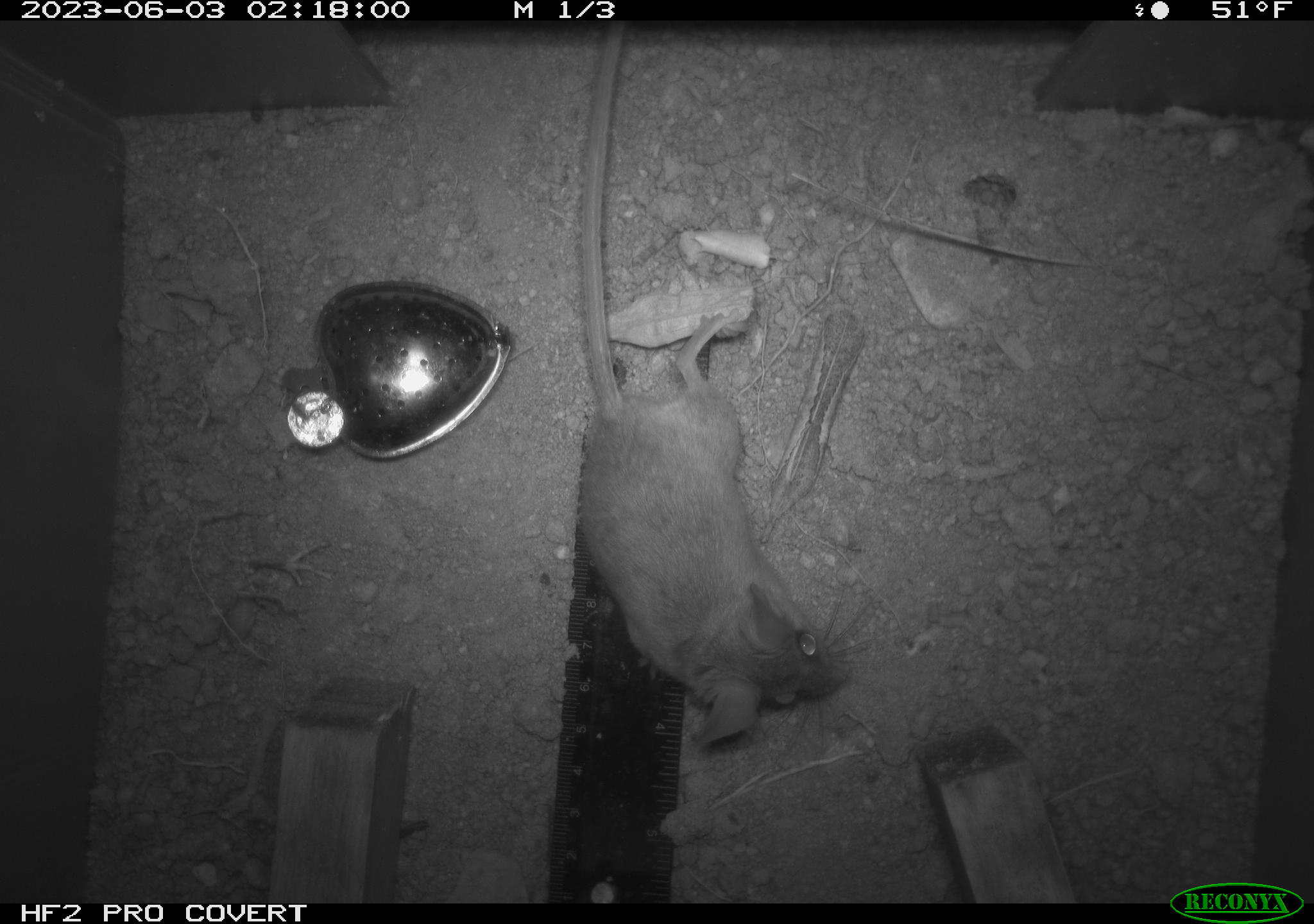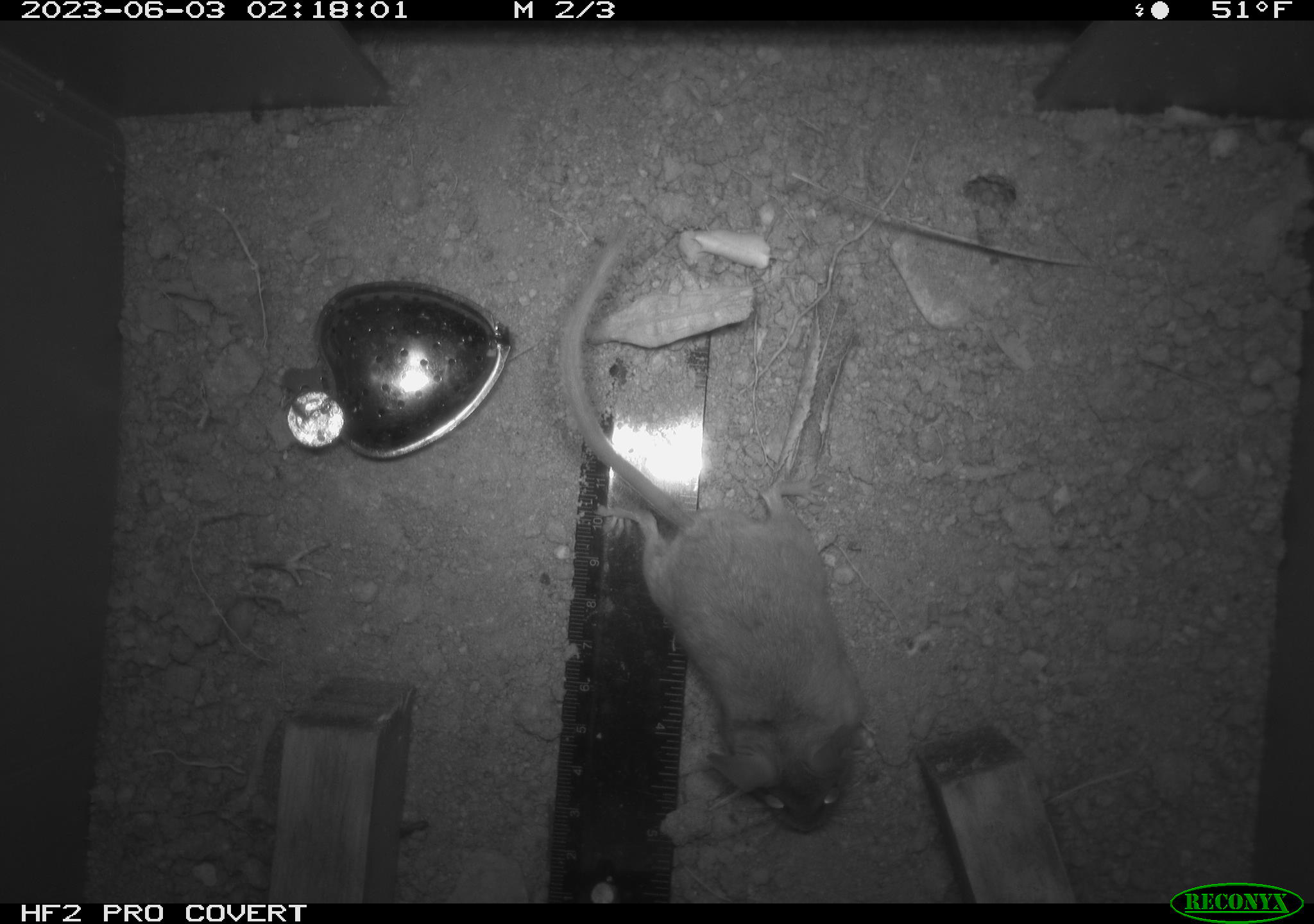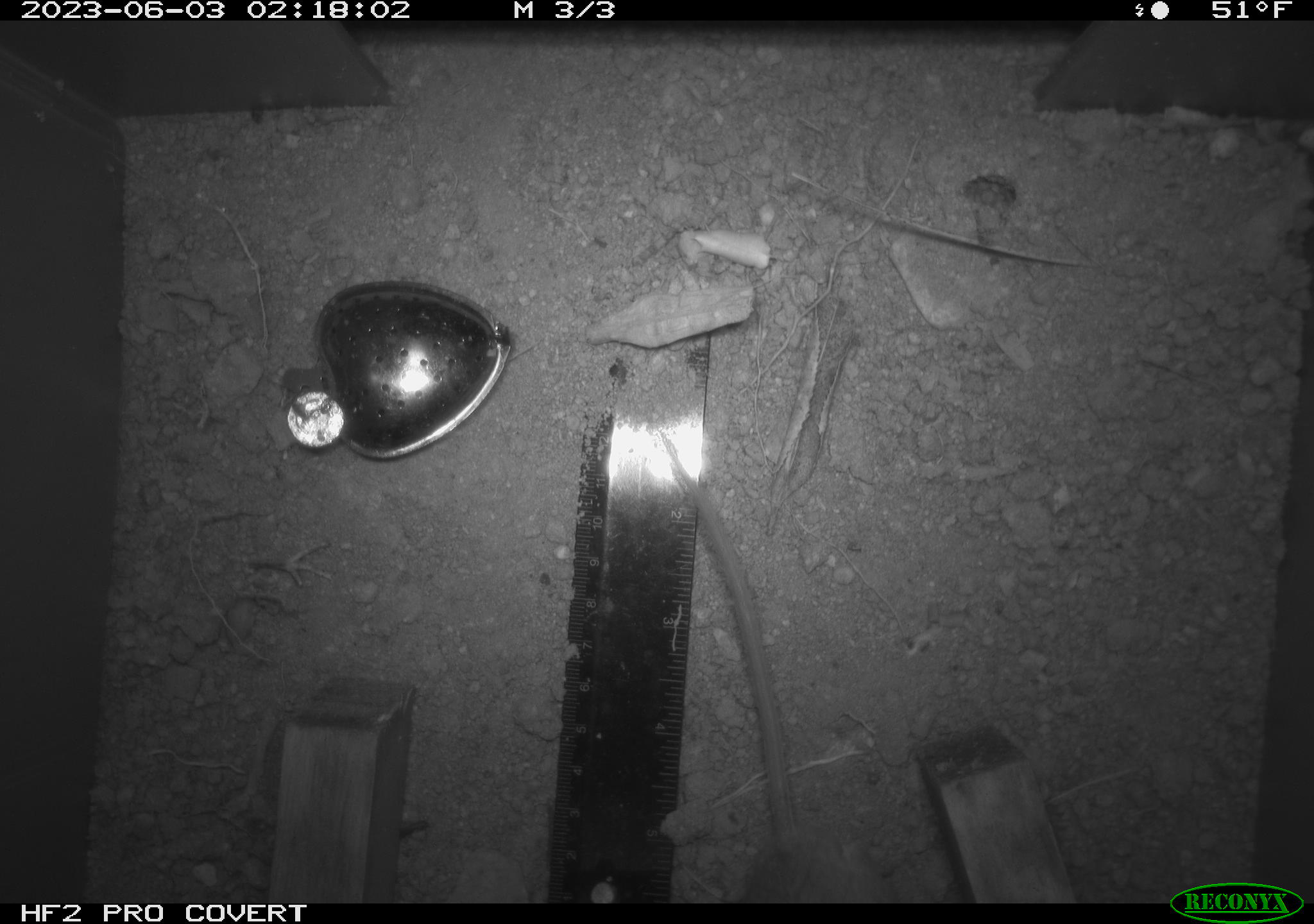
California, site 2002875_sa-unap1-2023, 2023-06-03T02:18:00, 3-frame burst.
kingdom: Animalia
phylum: Chordata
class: Mammalia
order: Rodentia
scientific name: Rodentia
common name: mouse species